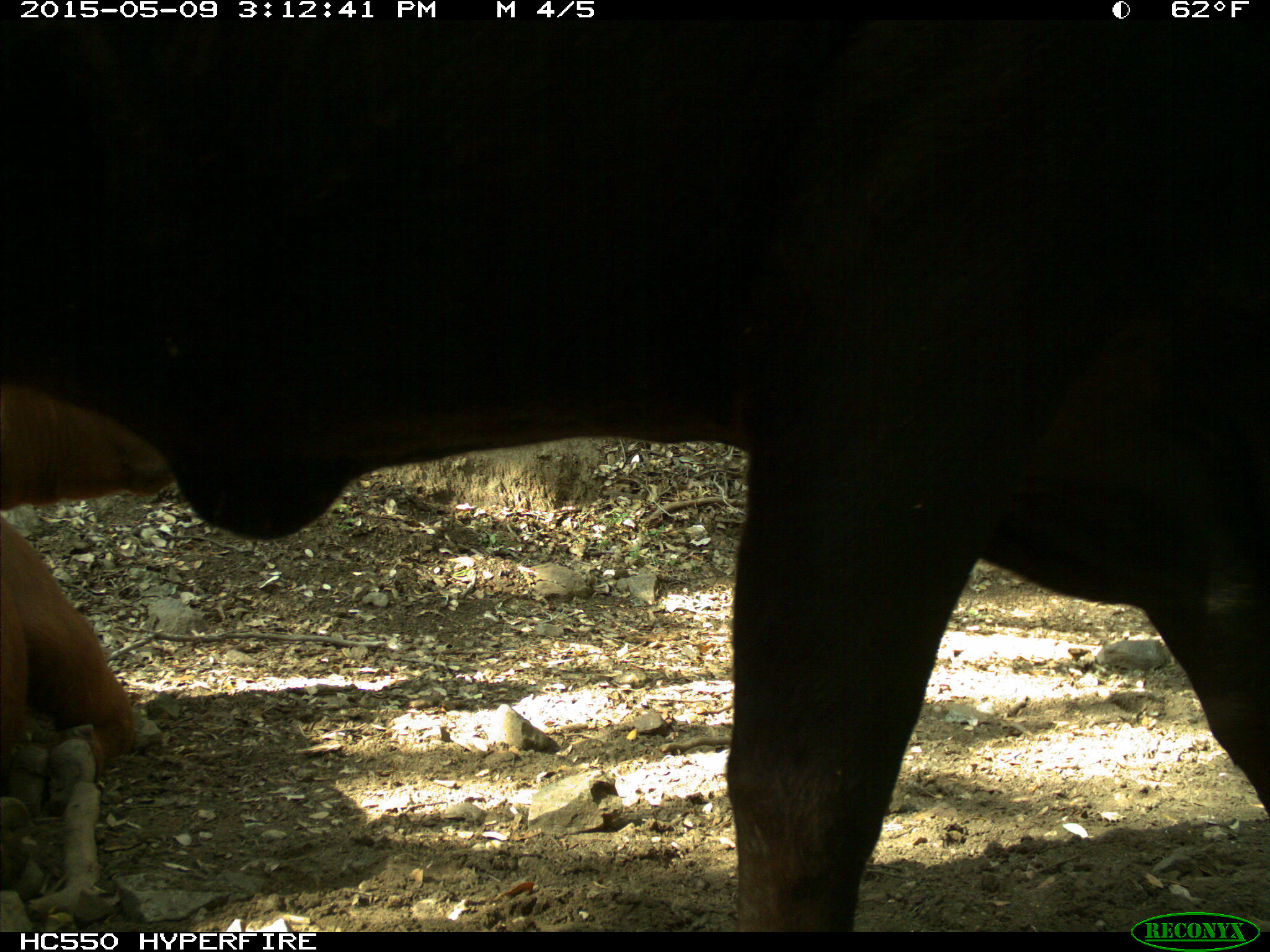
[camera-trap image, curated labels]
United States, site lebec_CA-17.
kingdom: Animalia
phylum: Chordata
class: Mammalia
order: Artiodactyla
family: Bovidae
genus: Bos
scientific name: Bos taurus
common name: domestic cow